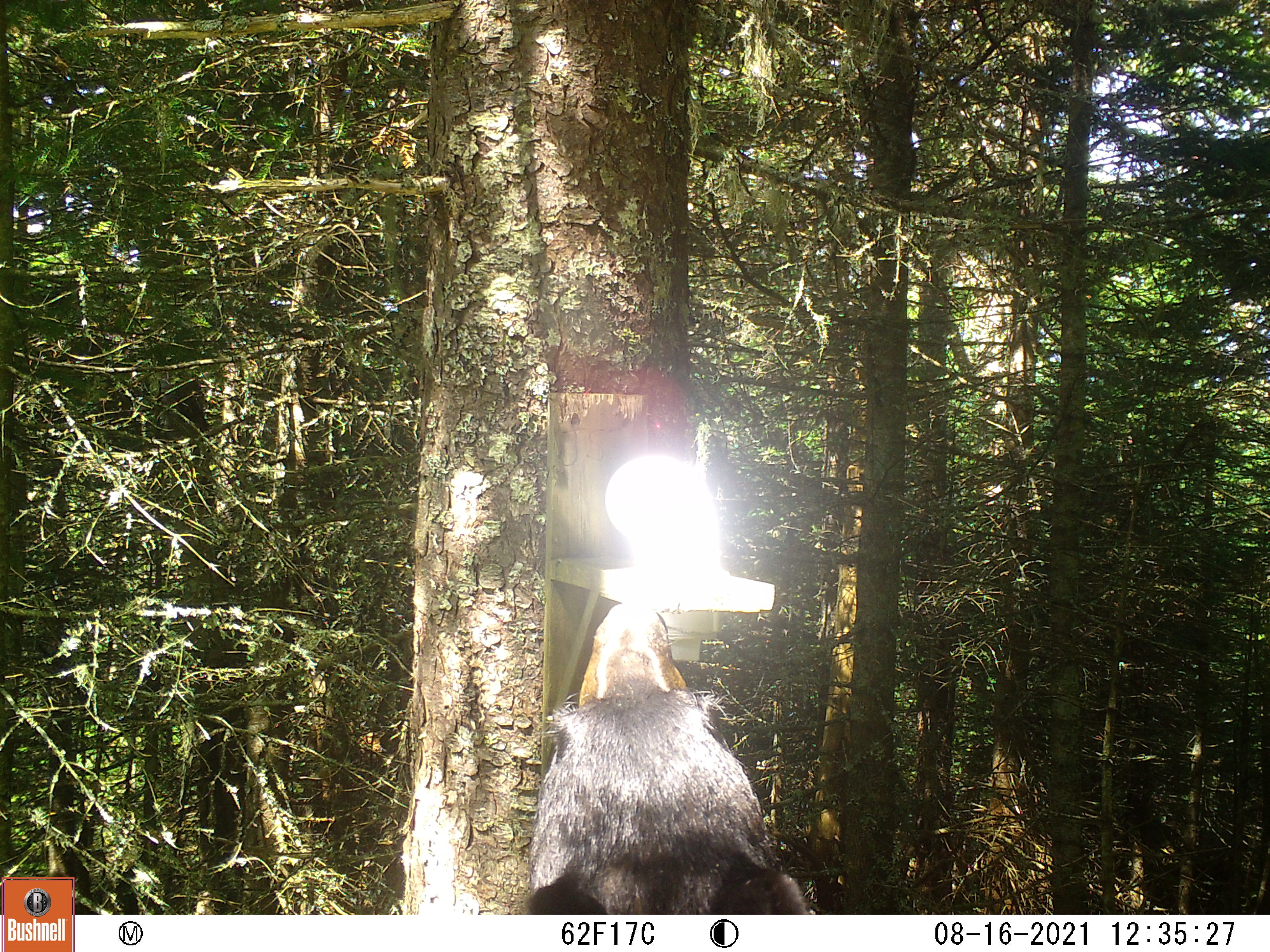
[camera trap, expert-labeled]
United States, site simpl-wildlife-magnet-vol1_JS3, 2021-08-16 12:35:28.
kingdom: Animalia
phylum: Chordata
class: Mammalia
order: Carnivora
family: Ursidae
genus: Ursus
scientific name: Ursus americanus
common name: black bear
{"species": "black bear (Ursus americanus)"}